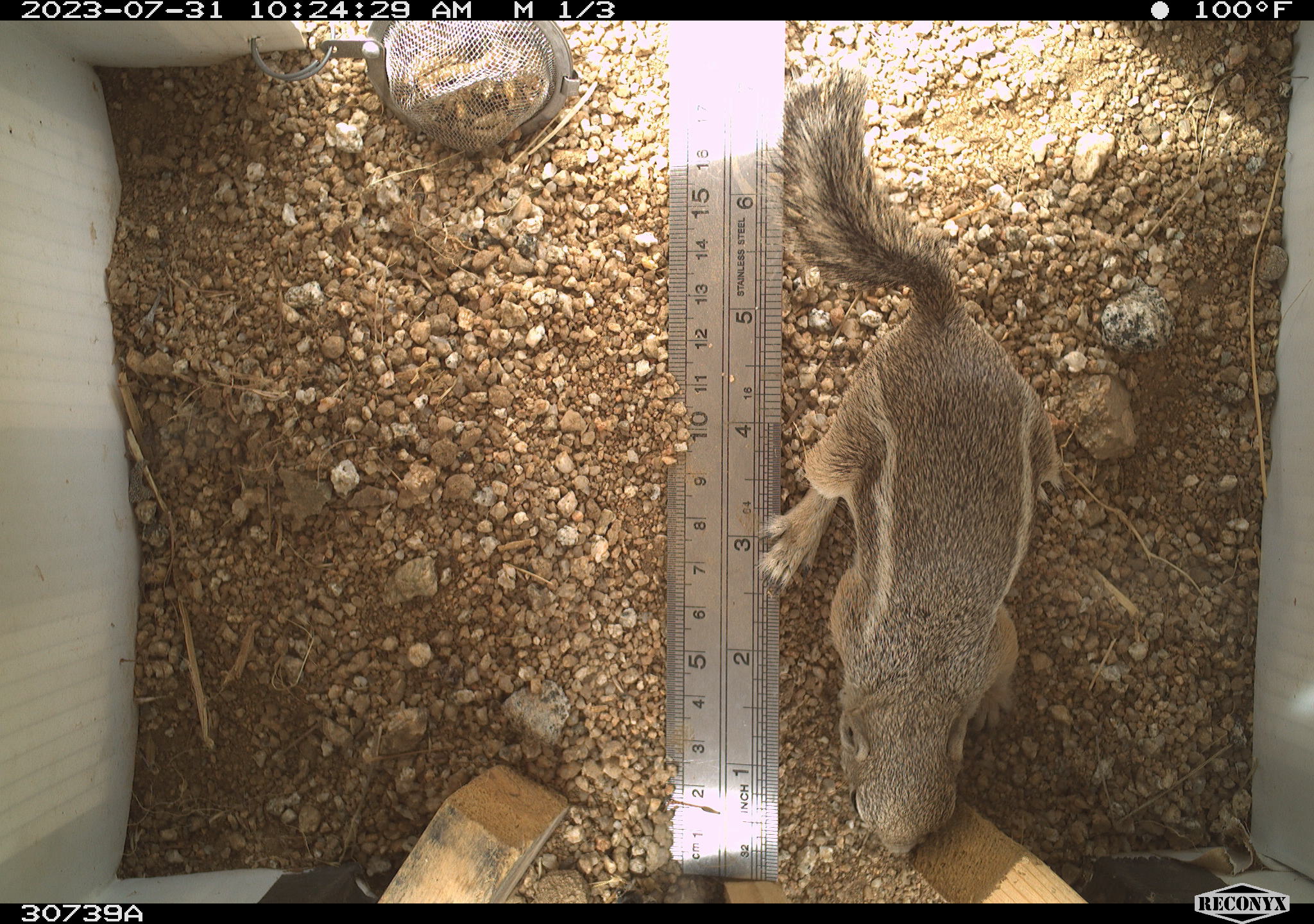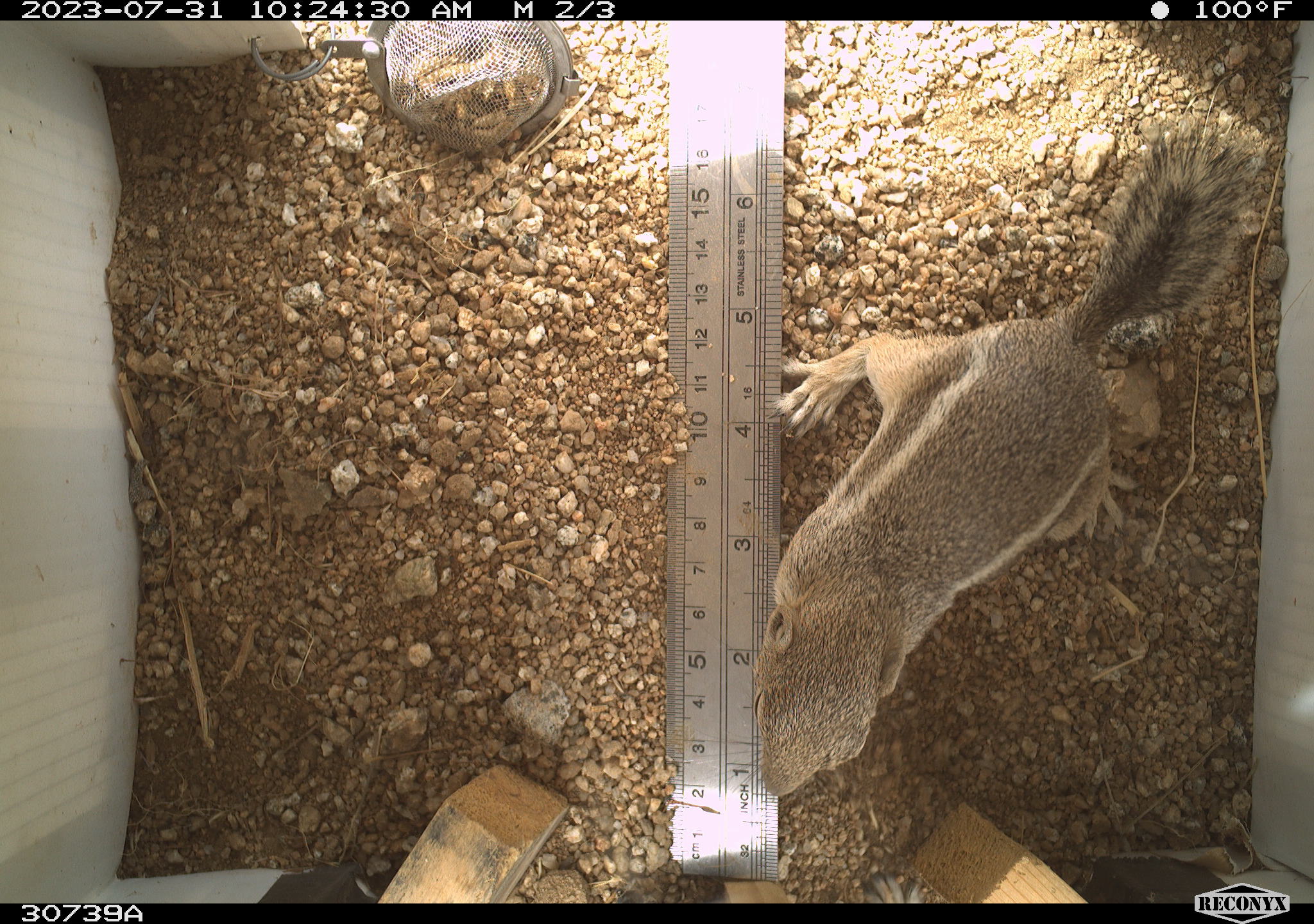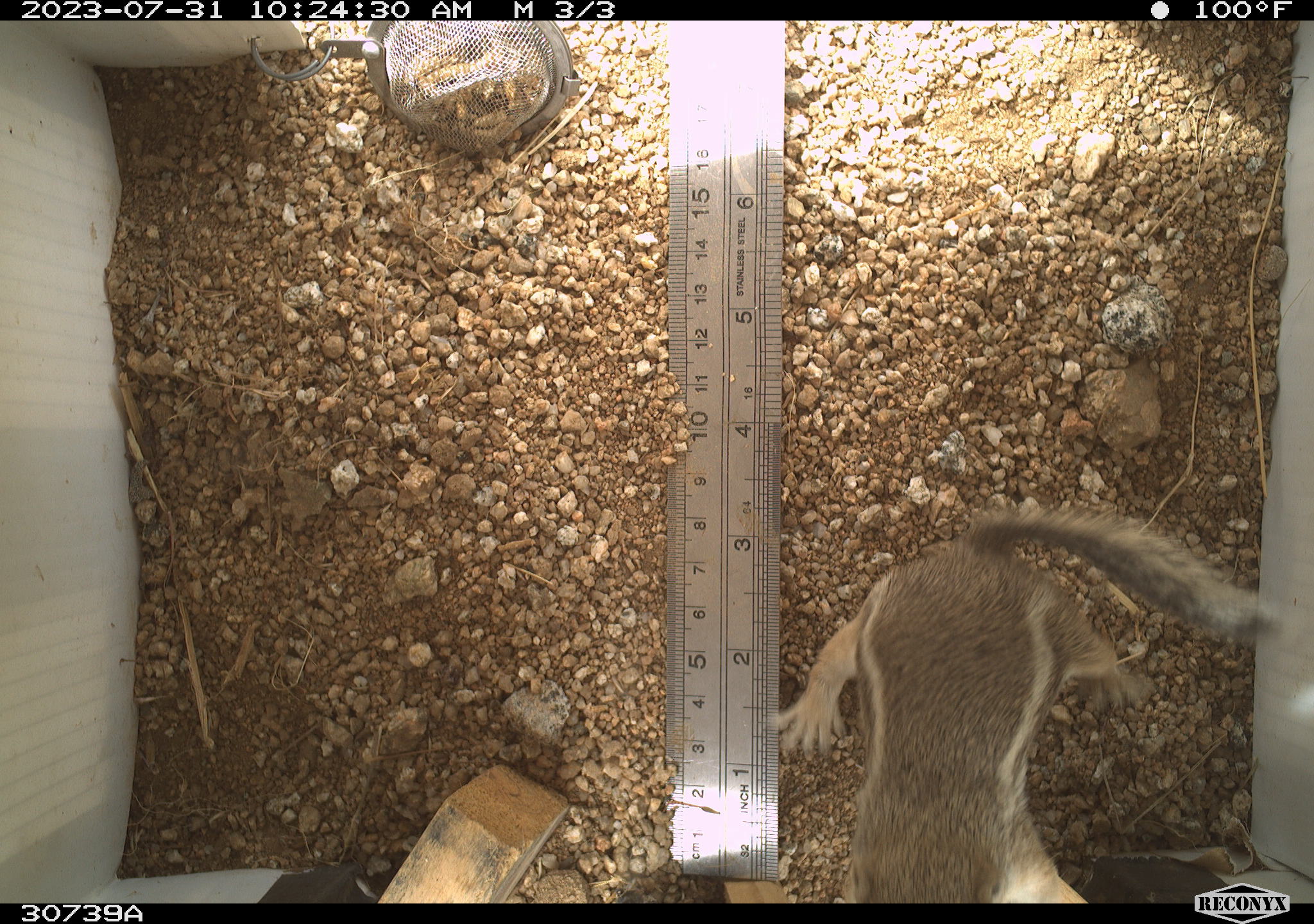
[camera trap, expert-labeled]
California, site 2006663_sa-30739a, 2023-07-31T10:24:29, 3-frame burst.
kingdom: Animalia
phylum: Chordata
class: Mammalia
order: Rodentia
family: Sciuridae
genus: Ammospermophilus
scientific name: Ammospermophilus leucurus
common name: white-tailed antelope squirrel